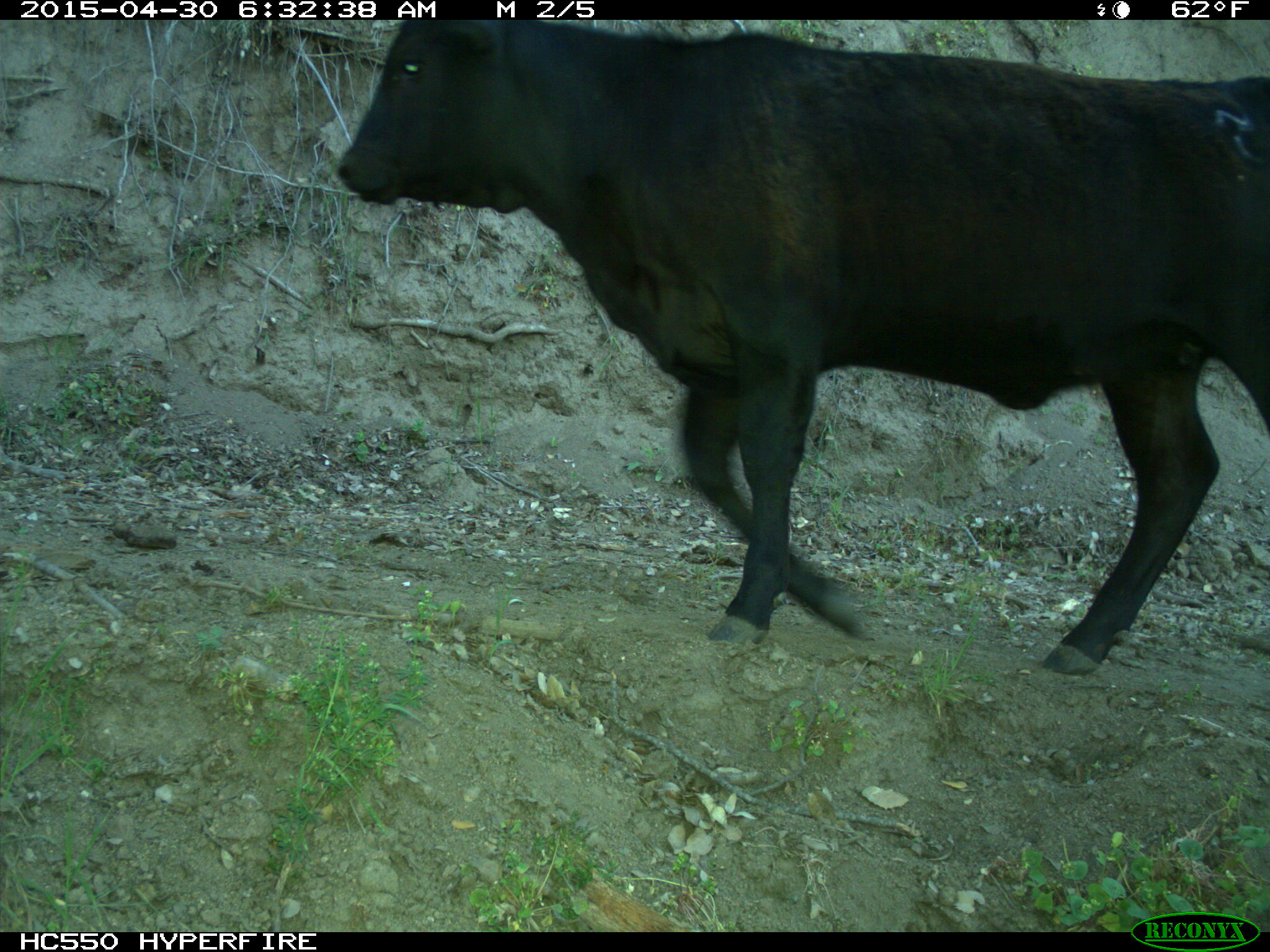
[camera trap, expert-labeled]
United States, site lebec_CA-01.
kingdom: Animalia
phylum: Chordata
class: Mammalia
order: Artiodactyla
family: Bovidae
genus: Bos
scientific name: Bos taurus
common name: domestic cow